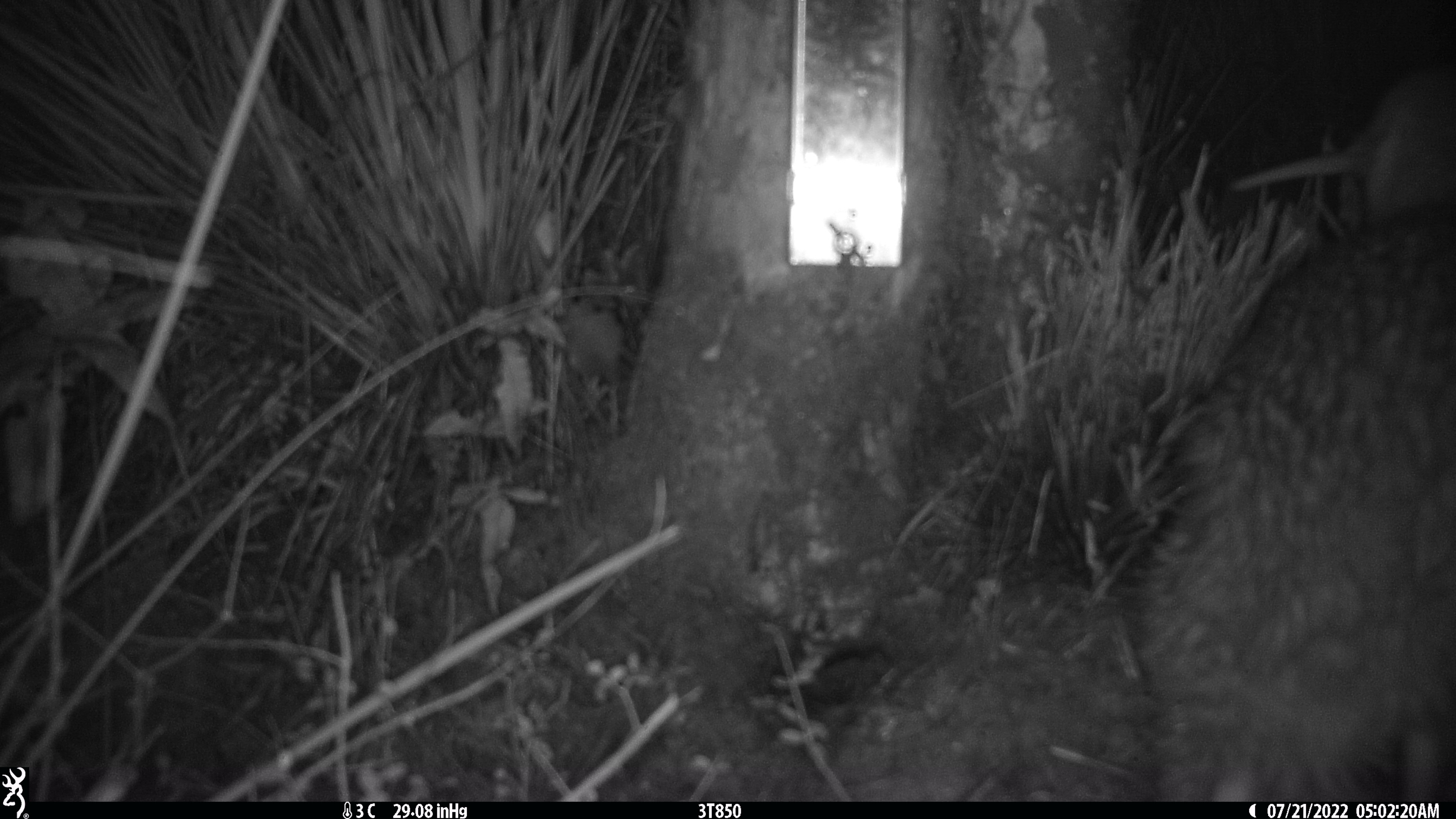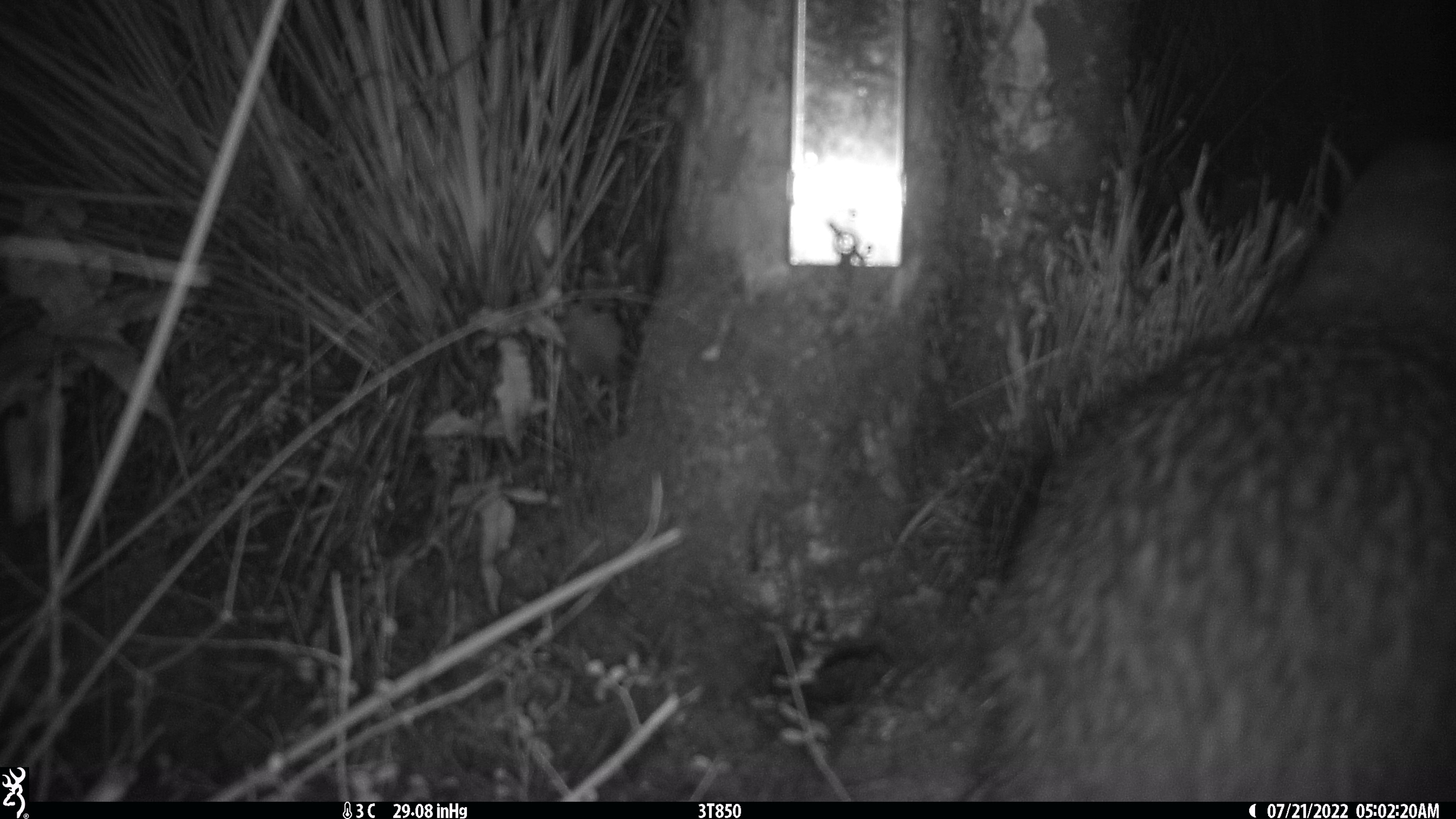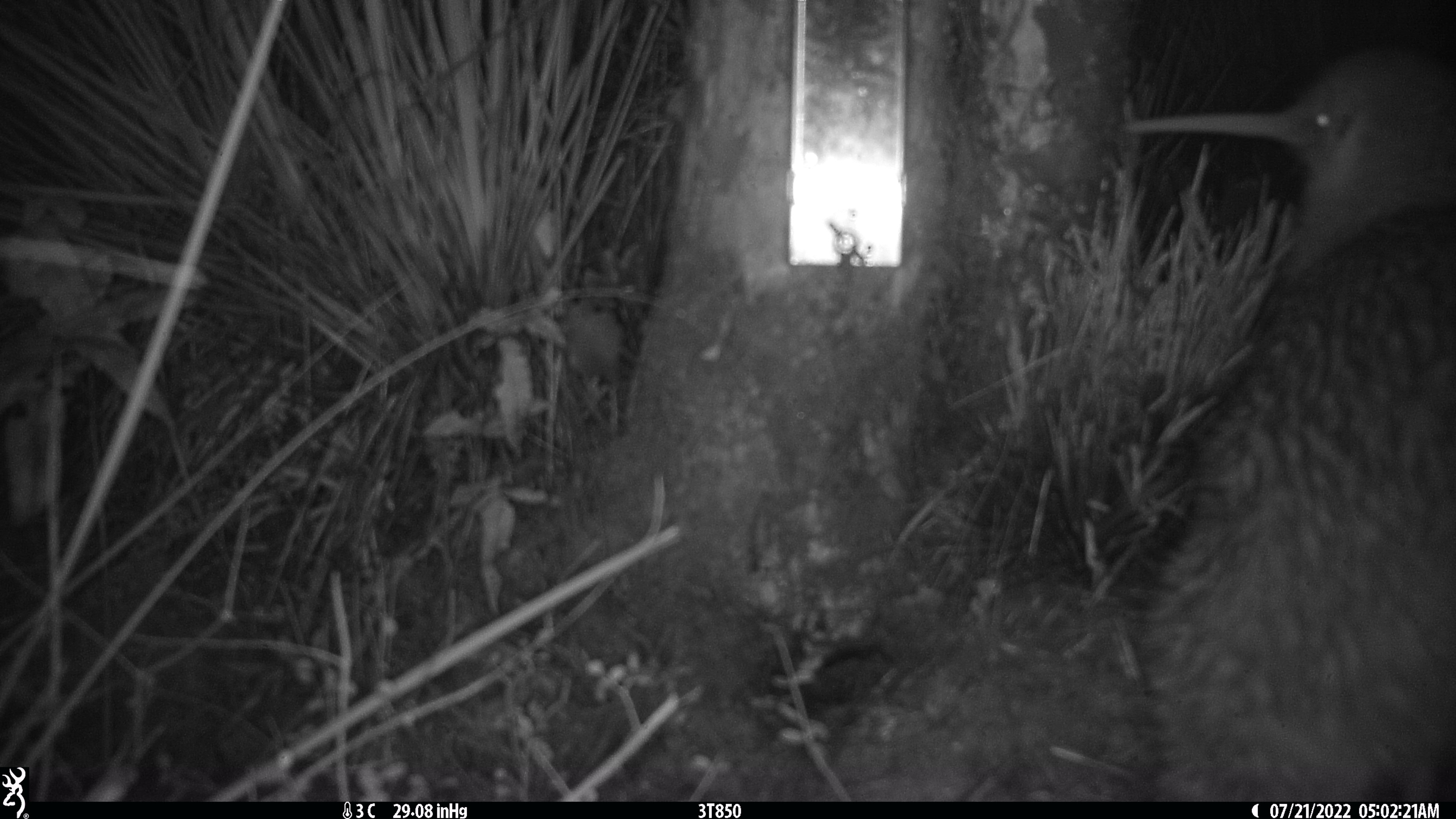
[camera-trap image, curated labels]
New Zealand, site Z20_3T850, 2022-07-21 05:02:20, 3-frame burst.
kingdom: Animalia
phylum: Chordata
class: Aves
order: Apterygiformes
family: Apterygidae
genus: Apteryx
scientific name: Apteryx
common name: kiwi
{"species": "kiwi (Apteryx)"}